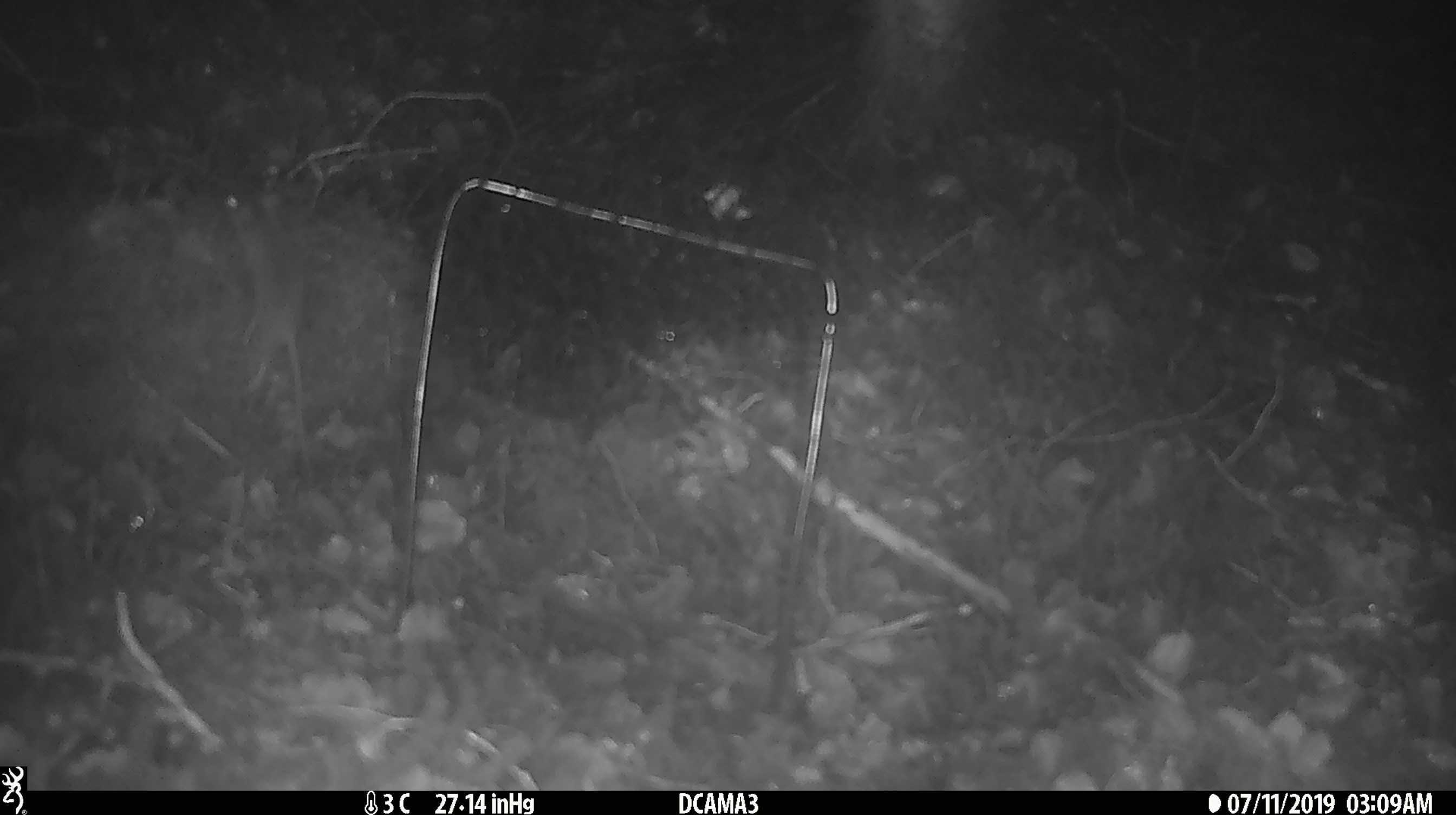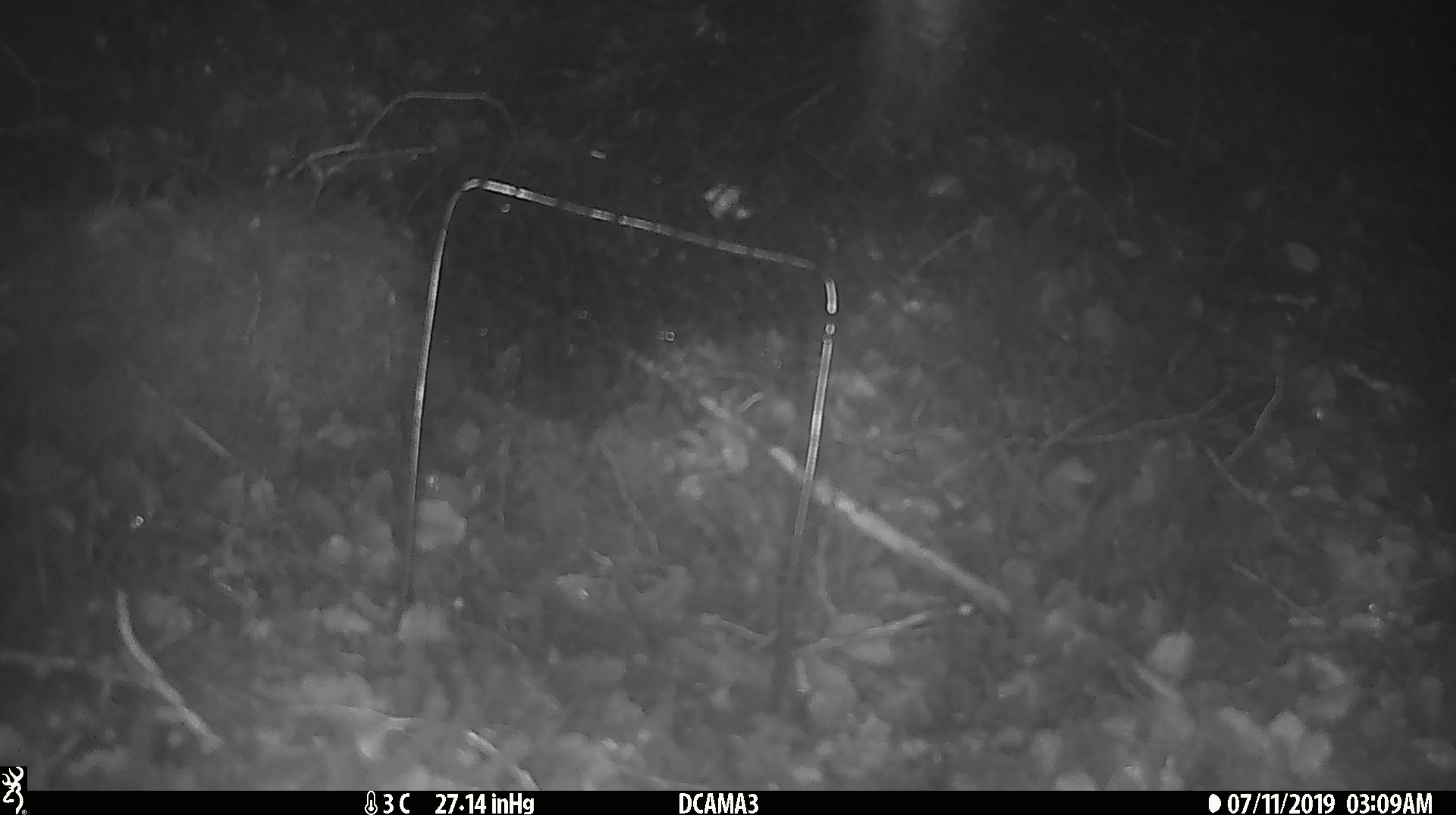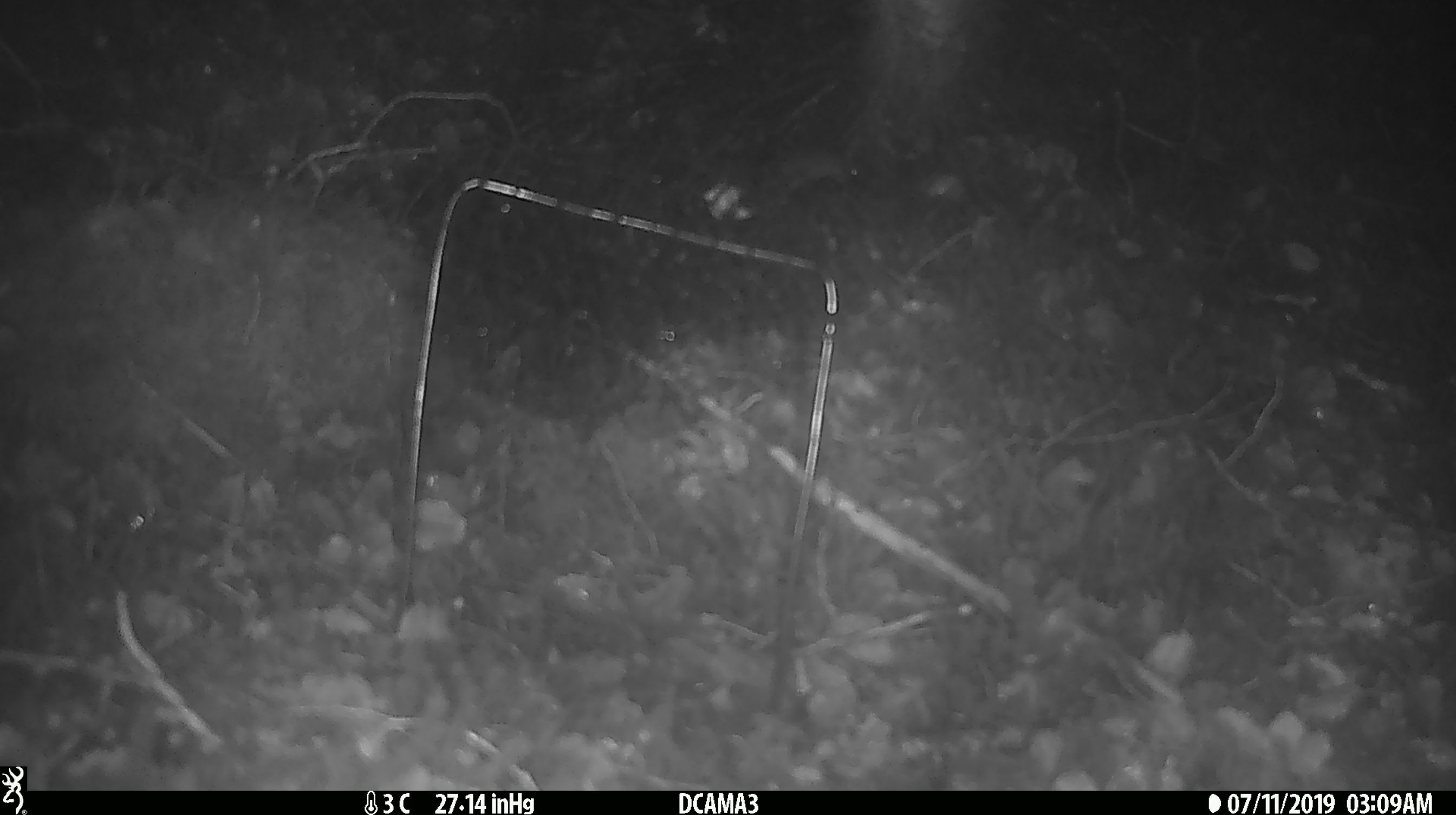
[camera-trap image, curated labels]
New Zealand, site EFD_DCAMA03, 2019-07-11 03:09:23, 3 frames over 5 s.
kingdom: Animalia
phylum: Chordata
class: Mammalia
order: Rodentia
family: Muridae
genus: Mus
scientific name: Mus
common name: mouse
Mouse (Mus).